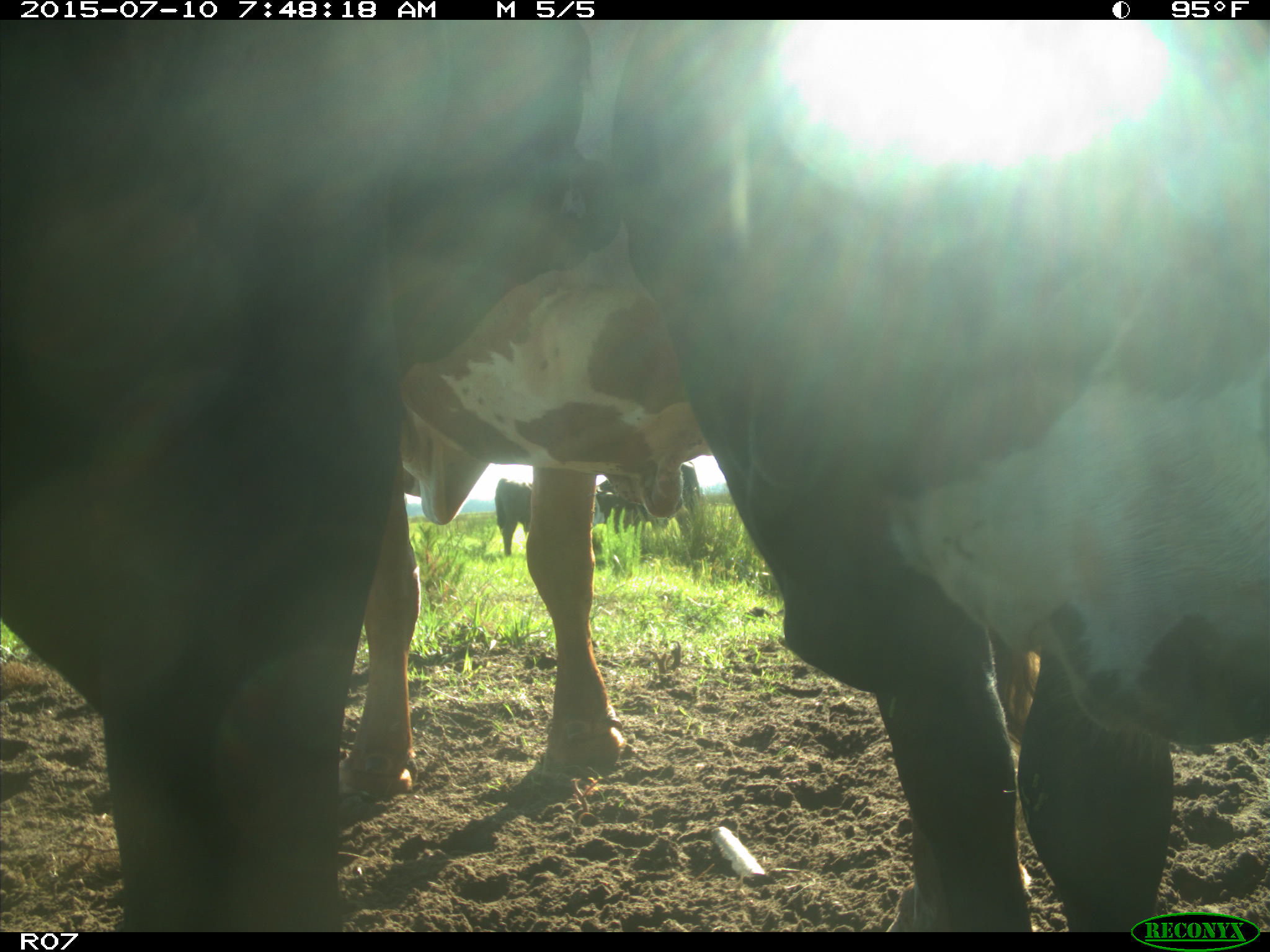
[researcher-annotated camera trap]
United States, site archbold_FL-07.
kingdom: Animalia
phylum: Chordata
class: Mammalia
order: Artiodactyla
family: Bovidae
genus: Bos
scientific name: Bos taurus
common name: domestic cow